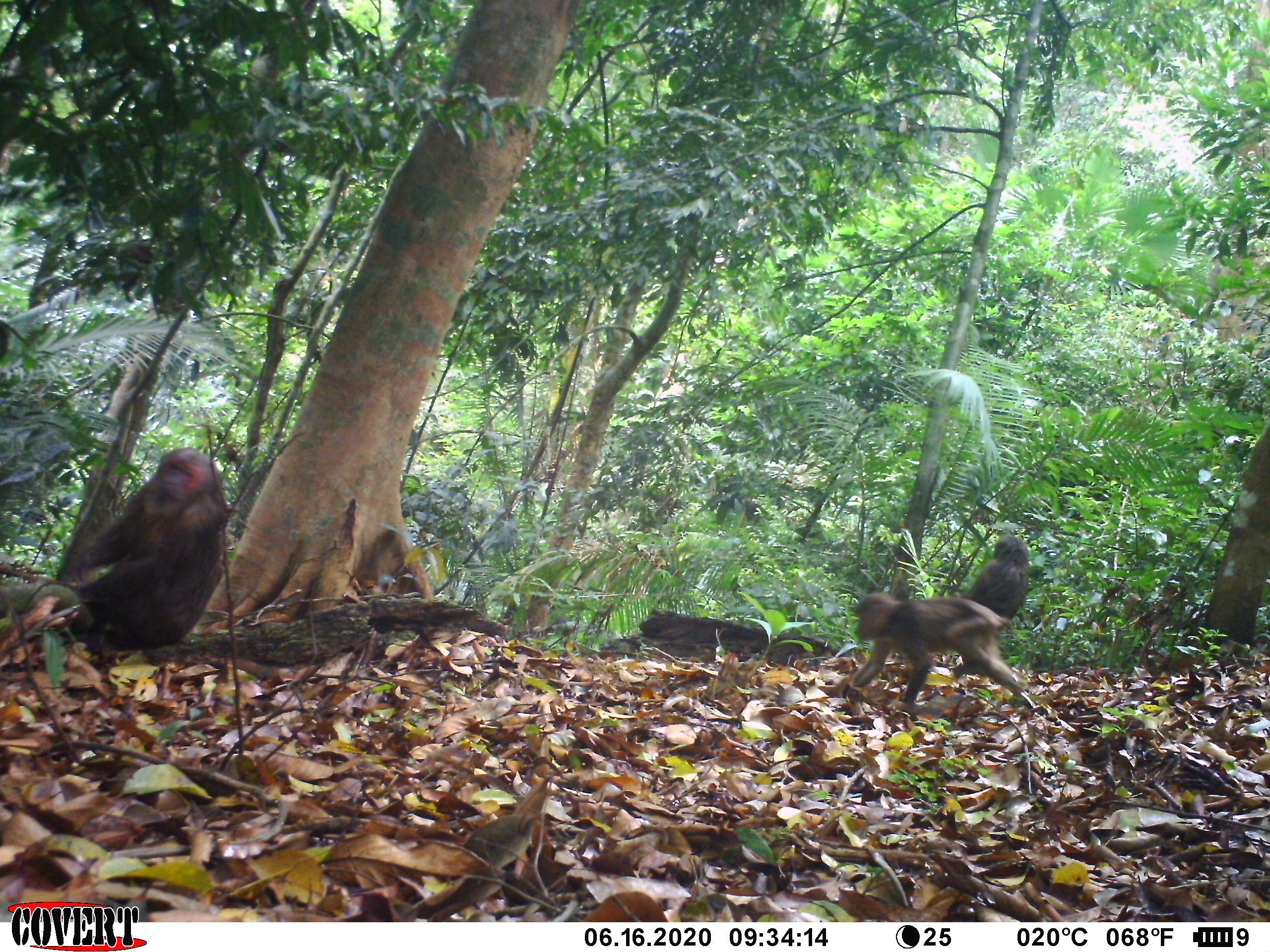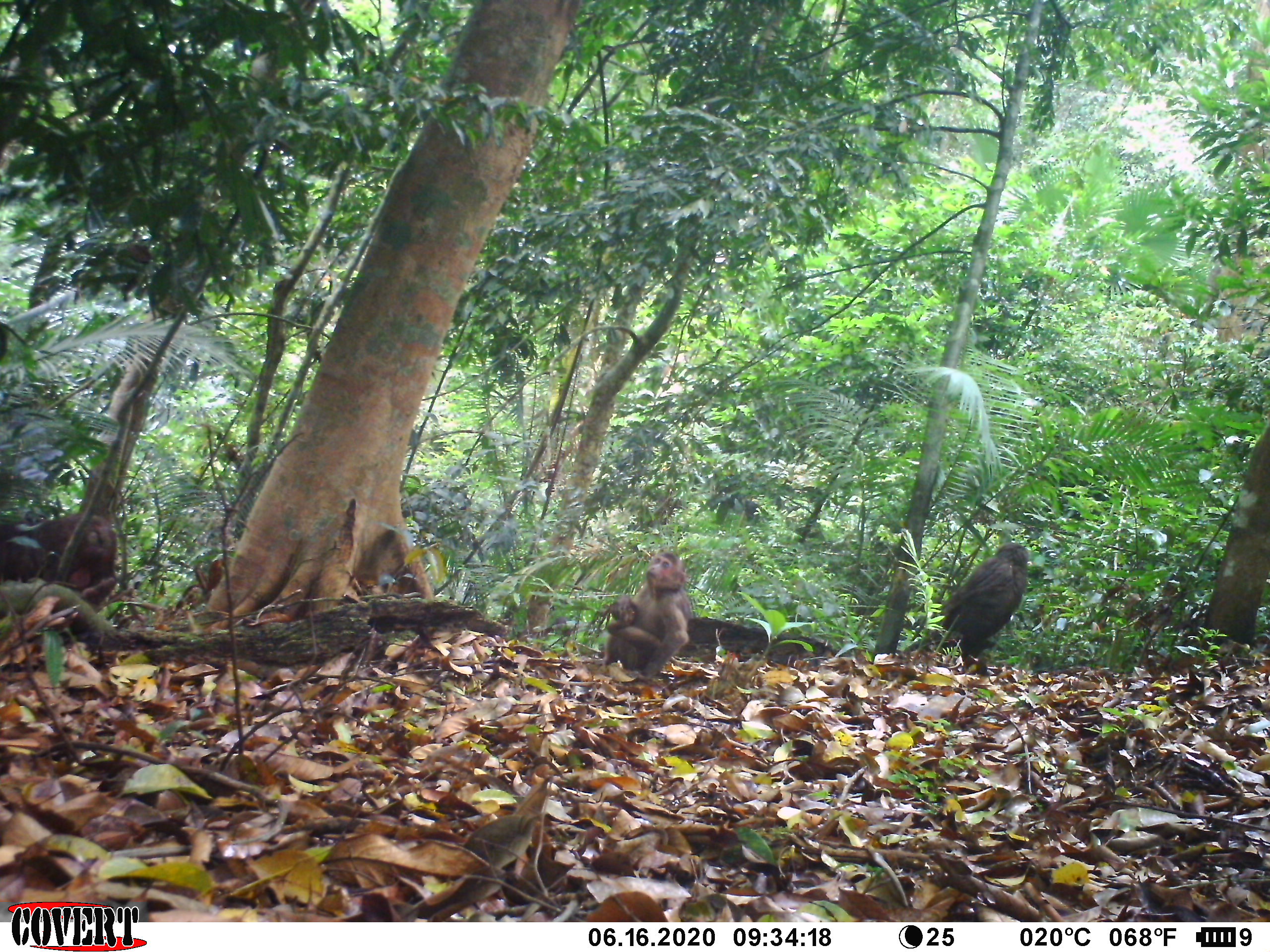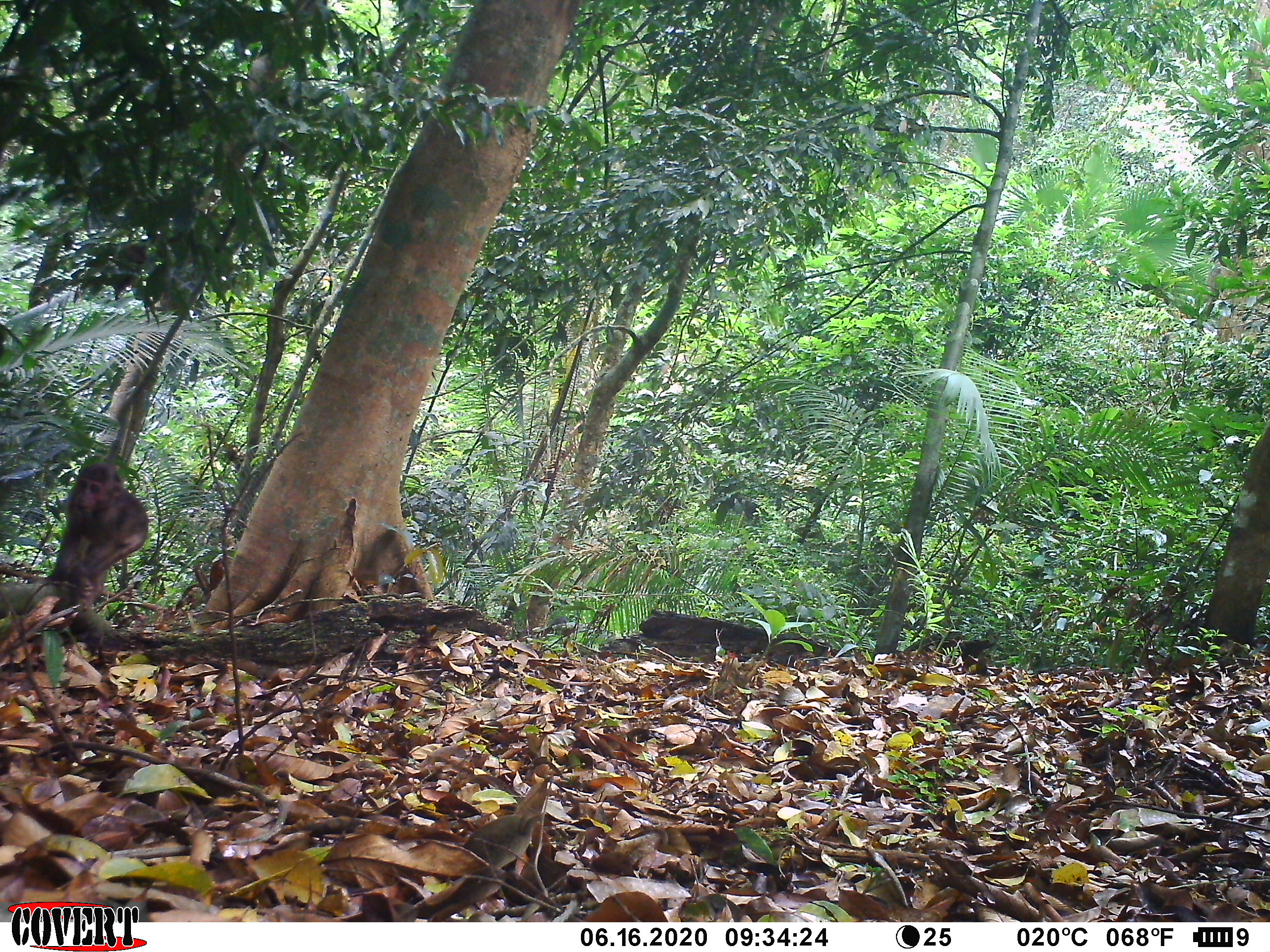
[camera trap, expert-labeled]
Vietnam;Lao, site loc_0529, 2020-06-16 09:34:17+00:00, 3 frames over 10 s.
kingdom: Animalia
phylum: Chordata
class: Mammalia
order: Primates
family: Cercopithecidae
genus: Macaca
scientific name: Macaca arctoides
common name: stump-tailed macaque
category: stump tailed macaque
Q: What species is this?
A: Stump tailed macaque (stump-tailed macaque) (Macaca arctoides).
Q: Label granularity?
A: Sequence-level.